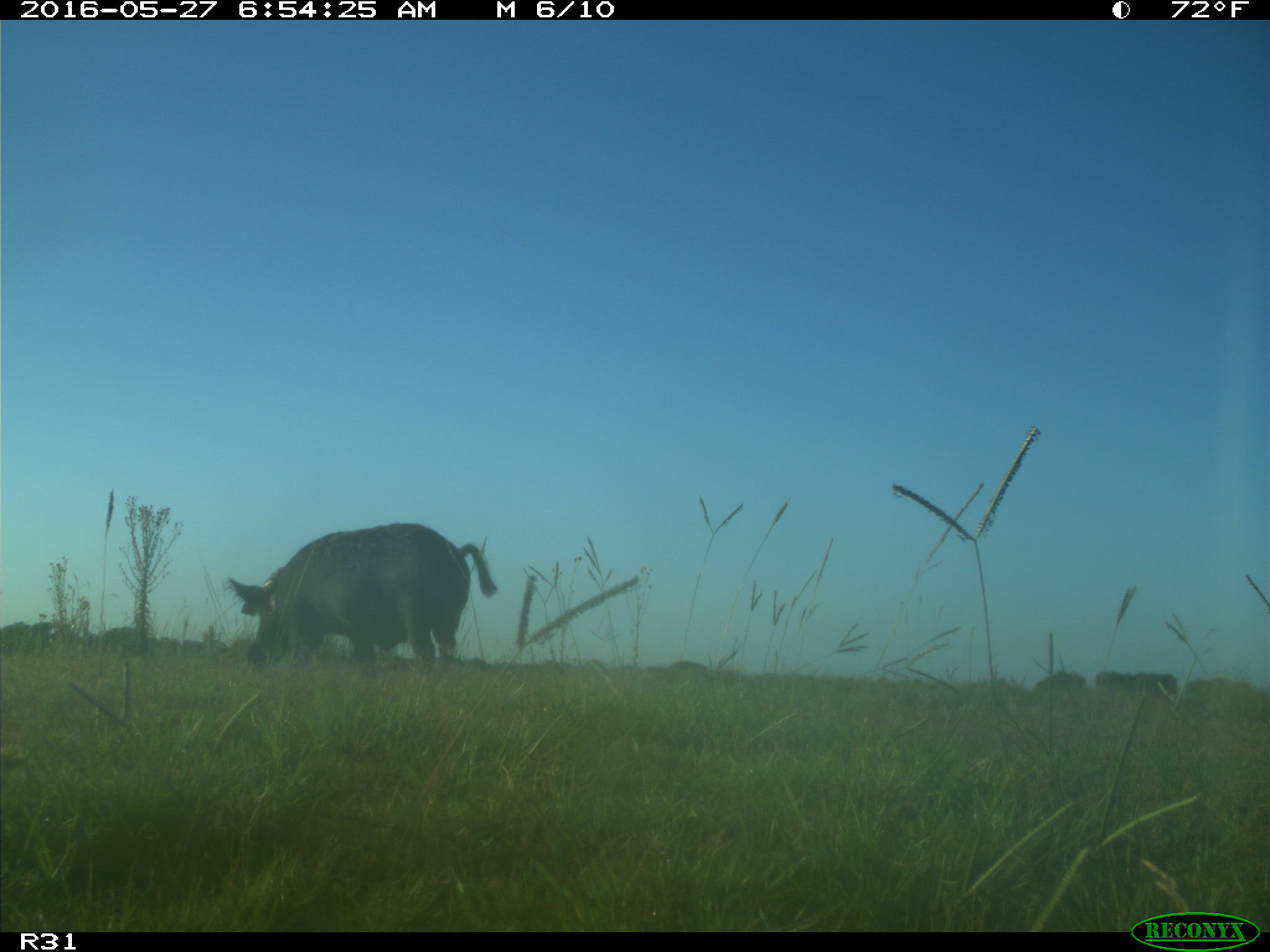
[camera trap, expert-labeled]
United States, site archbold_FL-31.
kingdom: Animalia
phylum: Chordata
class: Mammalia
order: Artiodactyla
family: Suidae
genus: Sus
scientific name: Sus scrofa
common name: wild boar